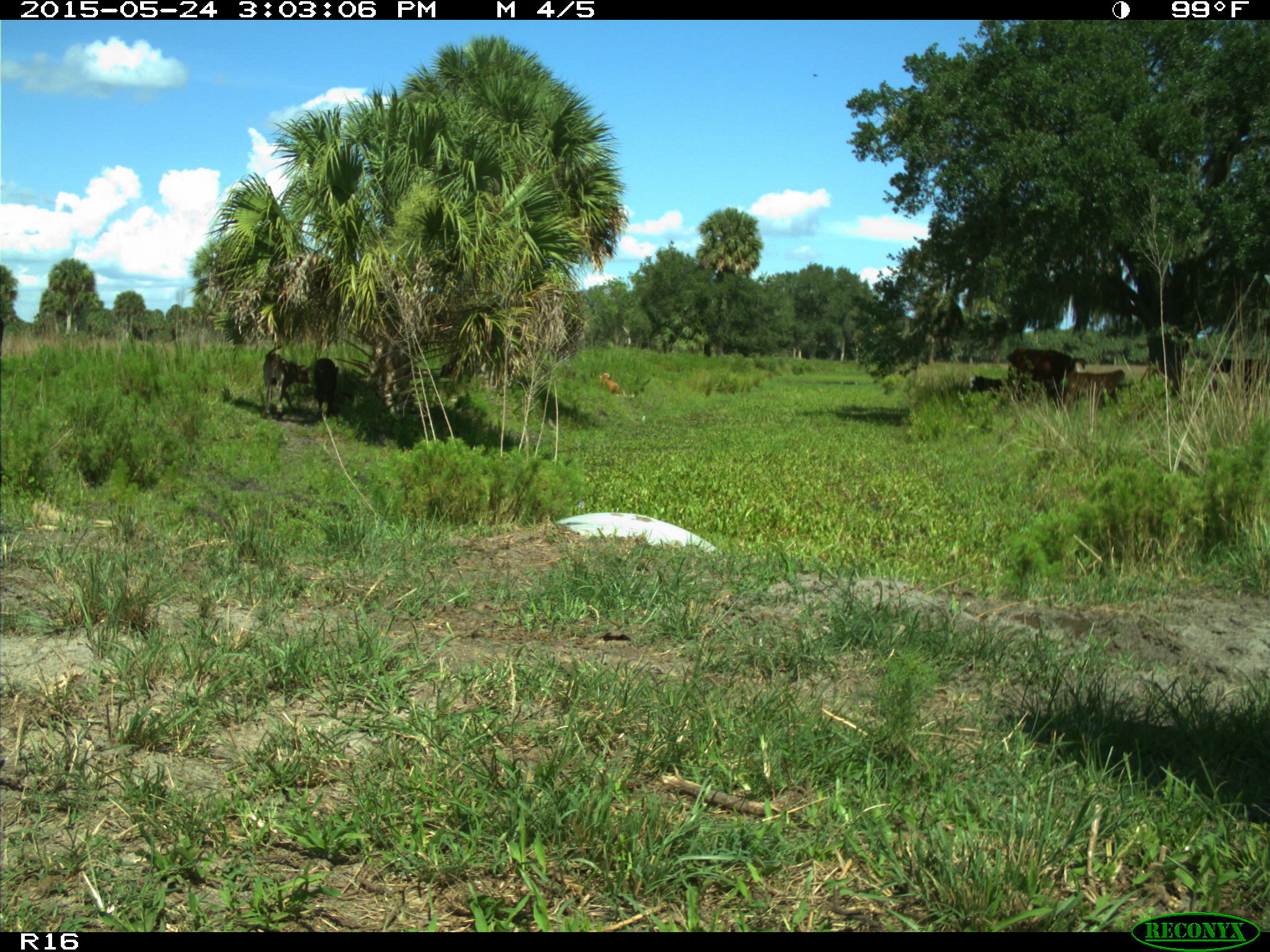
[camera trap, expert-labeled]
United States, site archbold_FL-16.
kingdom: Animalia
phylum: Chordata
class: Mammalia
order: Artiodactyla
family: Bovidae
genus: Bos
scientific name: Bos taurus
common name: domestic cow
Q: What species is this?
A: Bos taurus (domestic cow).